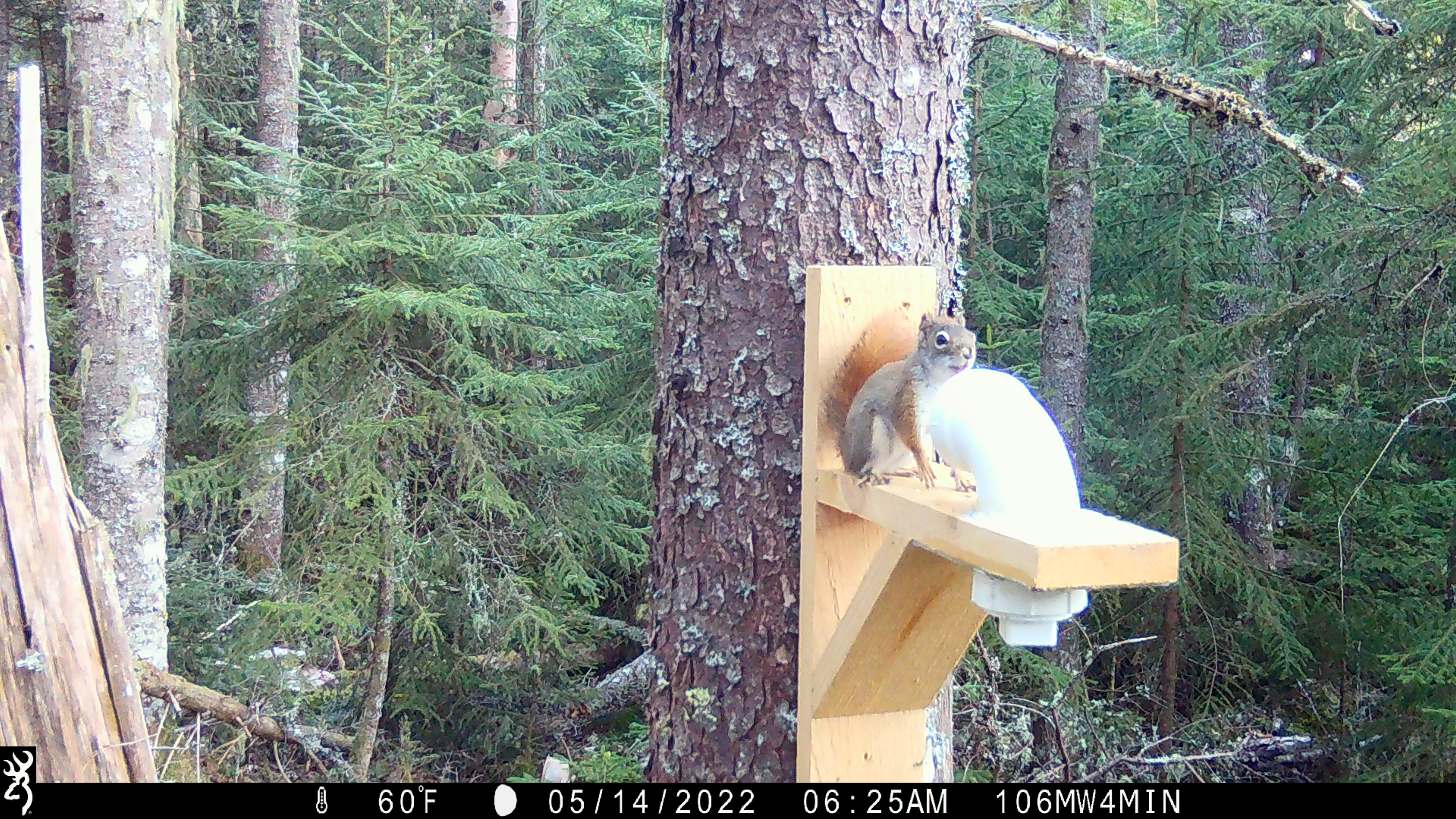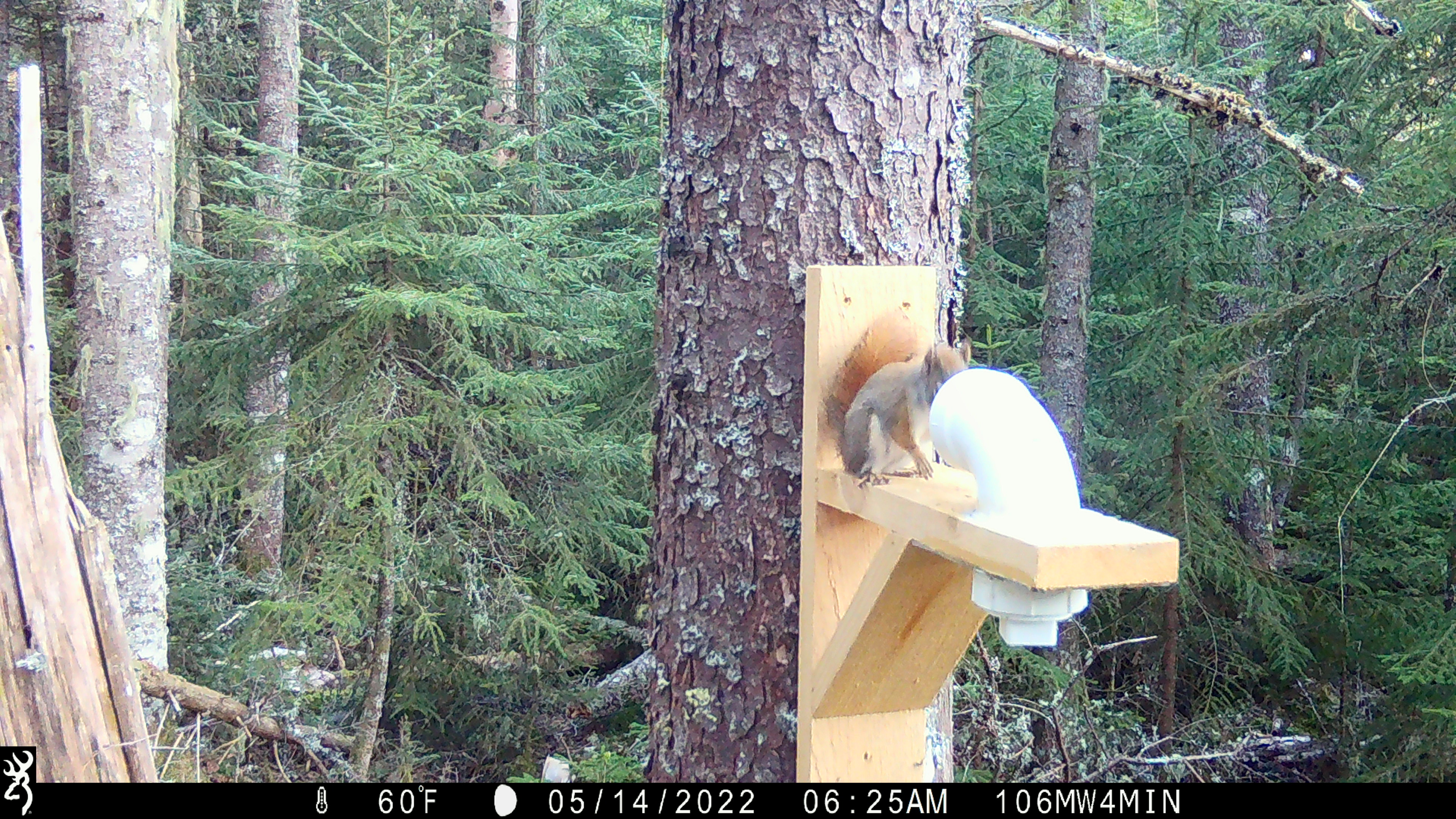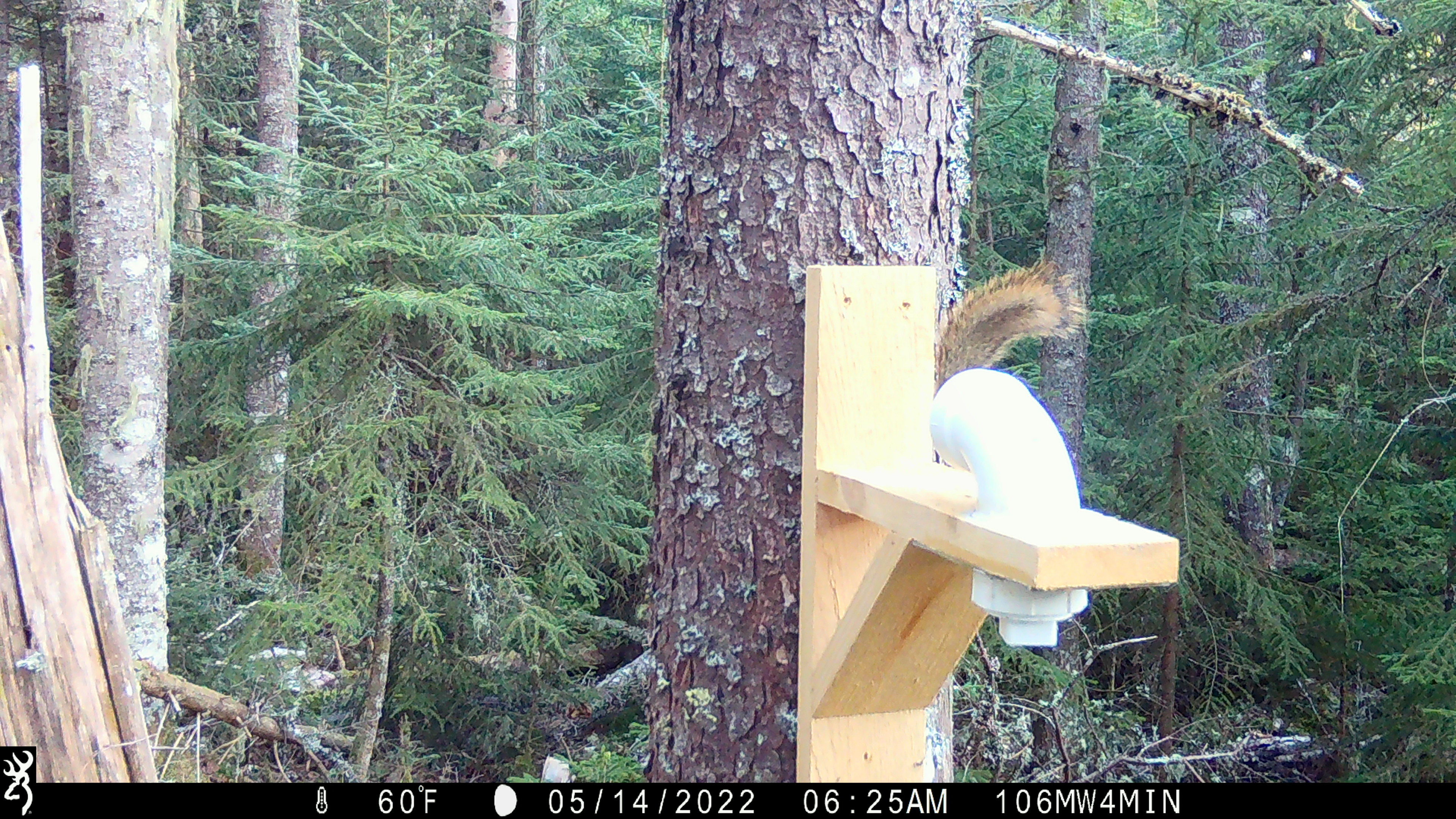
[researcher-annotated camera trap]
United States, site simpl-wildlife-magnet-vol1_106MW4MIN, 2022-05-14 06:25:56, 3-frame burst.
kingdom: Animalia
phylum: Chordata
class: Mammalia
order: Rodentia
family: Sciuridae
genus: Tamiasciurus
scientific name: Tamiasciurus hudsonicus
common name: red squirrel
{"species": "red squirrel (Tamiasciurus hudsonicus)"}